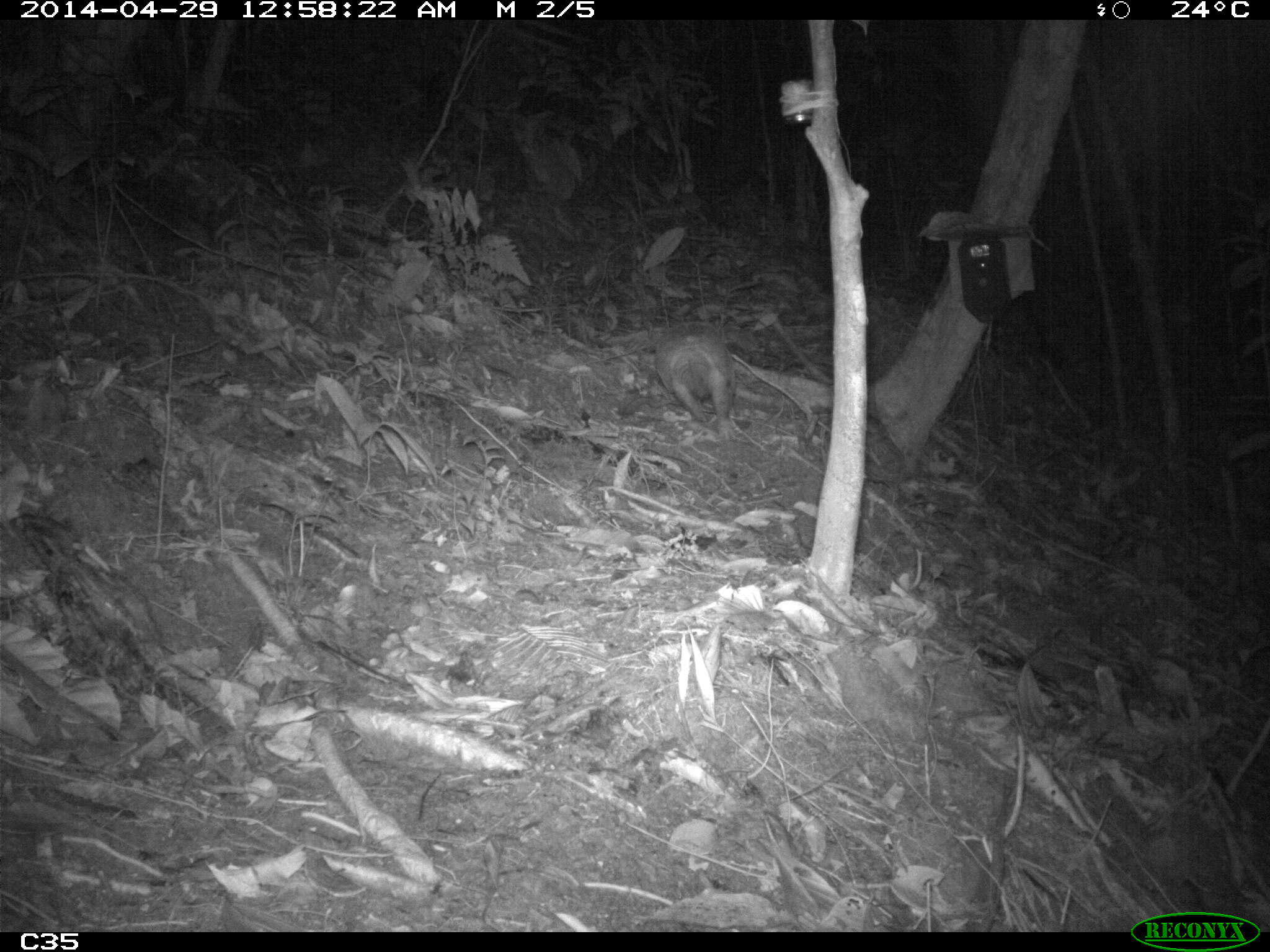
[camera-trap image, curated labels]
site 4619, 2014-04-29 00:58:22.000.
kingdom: Animalia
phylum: Chordata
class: Mammalia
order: Cingulata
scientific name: Cingulata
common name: armadillo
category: unknown armadillo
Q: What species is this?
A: Unknown armadillo (armadillo) (Cingulata).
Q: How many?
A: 1.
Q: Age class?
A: Adult.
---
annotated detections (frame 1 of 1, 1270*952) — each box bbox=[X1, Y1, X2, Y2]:
unknown armadillo: bbox=[652, 321, 738, 442]